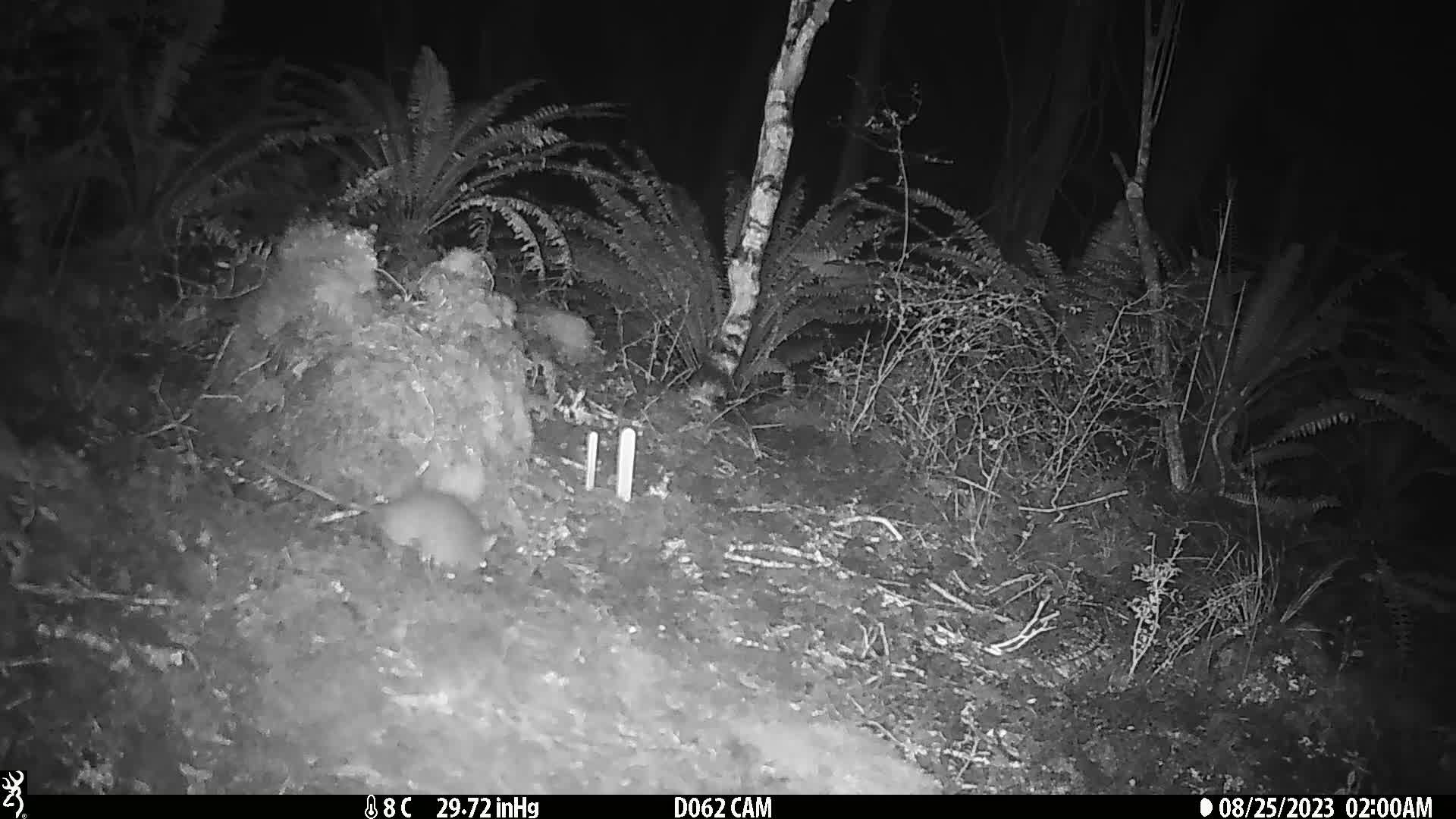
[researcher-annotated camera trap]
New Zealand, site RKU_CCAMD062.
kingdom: Animalia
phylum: Chordata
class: Mammalia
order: Rodentia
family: Muridae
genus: Rattus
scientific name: Rattus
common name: rat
Rat (Rattus).